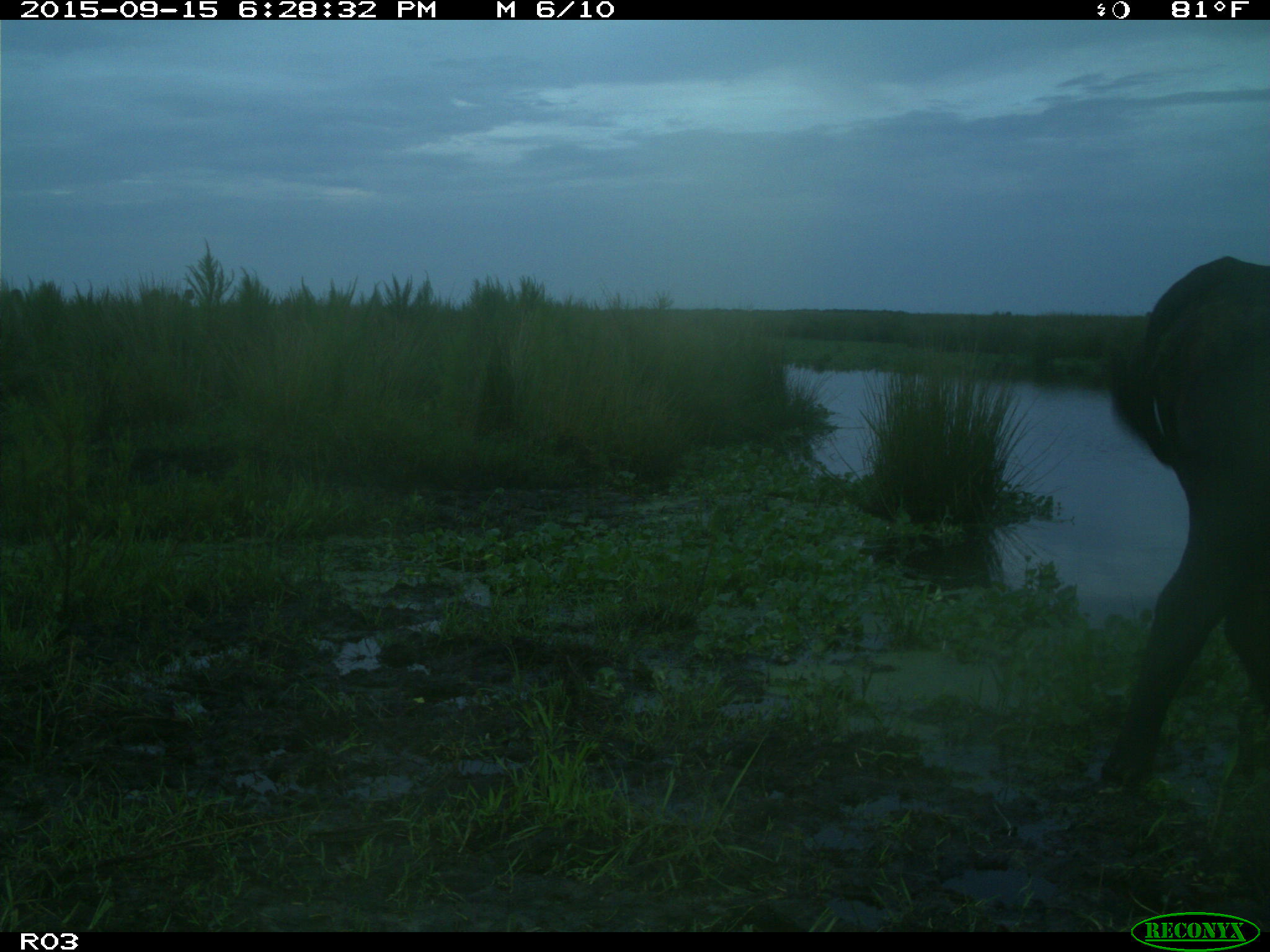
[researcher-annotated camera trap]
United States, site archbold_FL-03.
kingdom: Animalia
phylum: Chordata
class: Mammalia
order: Artiodactyla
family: Bovidae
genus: Bos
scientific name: Bos taurus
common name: domestic cow